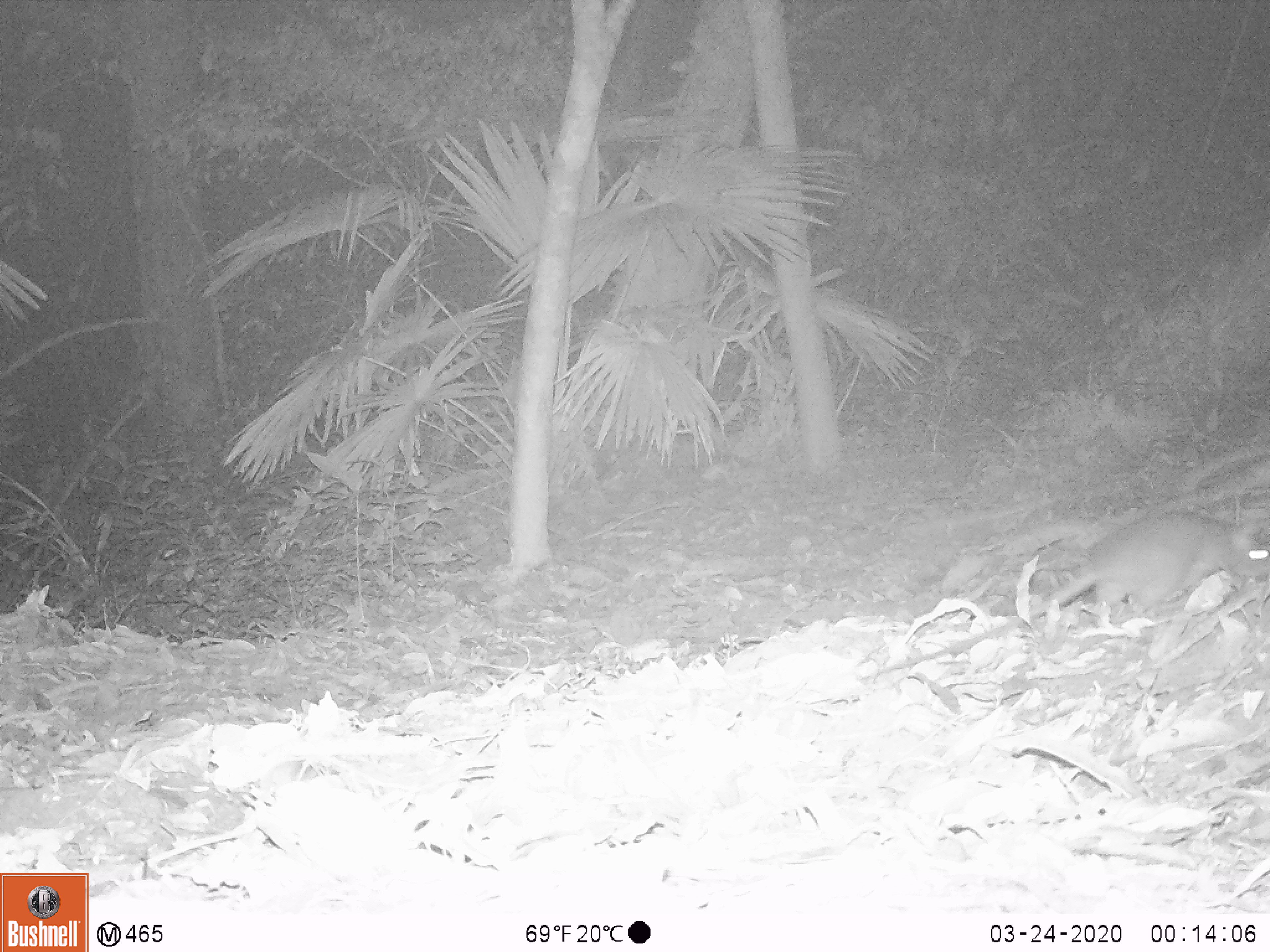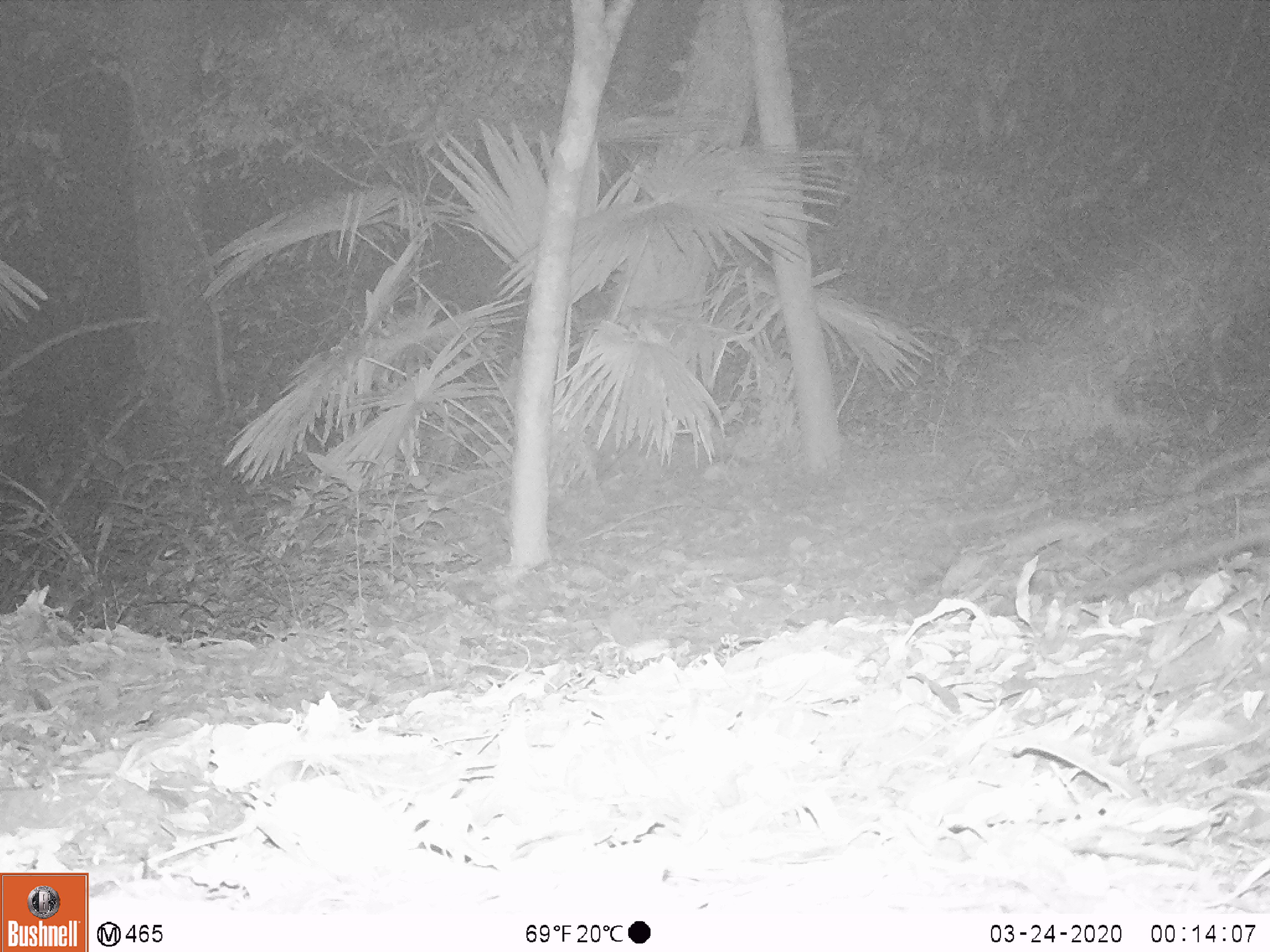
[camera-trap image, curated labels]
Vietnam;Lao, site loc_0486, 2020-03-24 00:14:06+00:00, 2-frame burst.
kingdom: Animalia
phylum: Chordata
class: Mammalia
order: Rodentia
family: Muridae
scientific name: Muridae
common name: old-world mice and rats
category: unidentified murid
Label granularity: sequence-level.